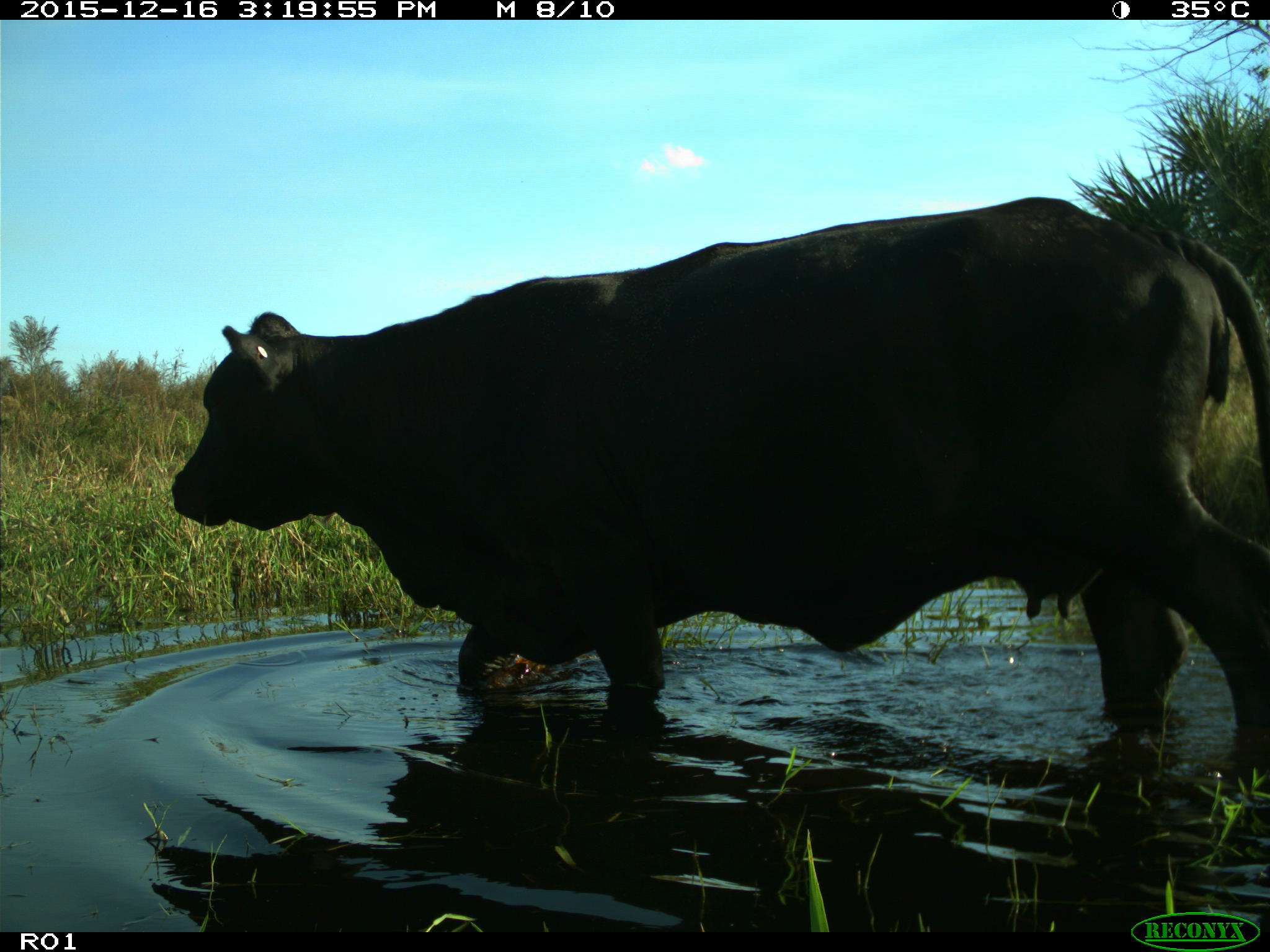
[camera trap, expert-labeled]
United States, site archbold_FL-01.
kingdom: Animalia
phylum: Chordata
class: Mammalia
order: Artiodactyla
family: Bovidae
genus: Bos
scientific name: Bos taurus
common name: domestic cow